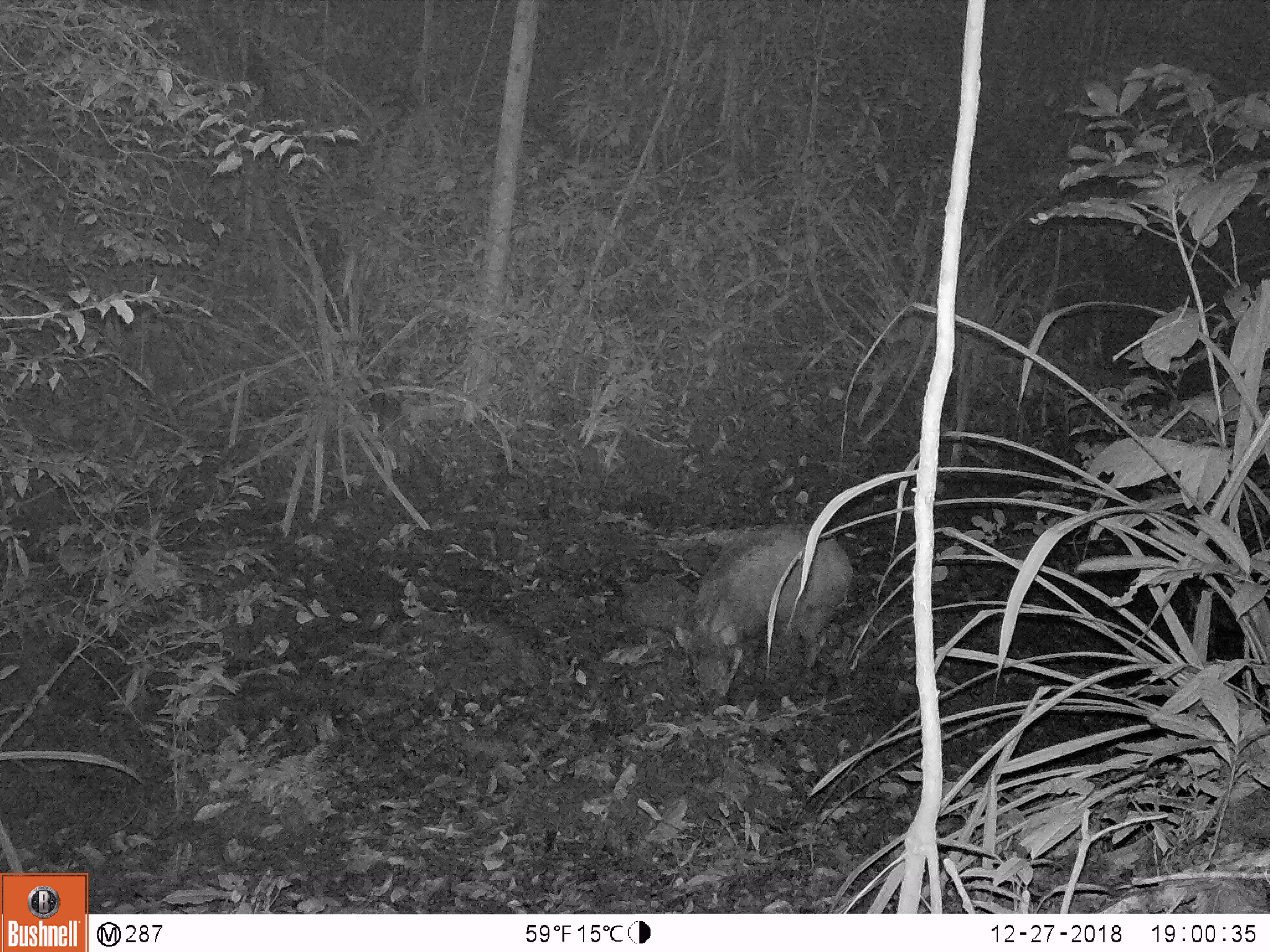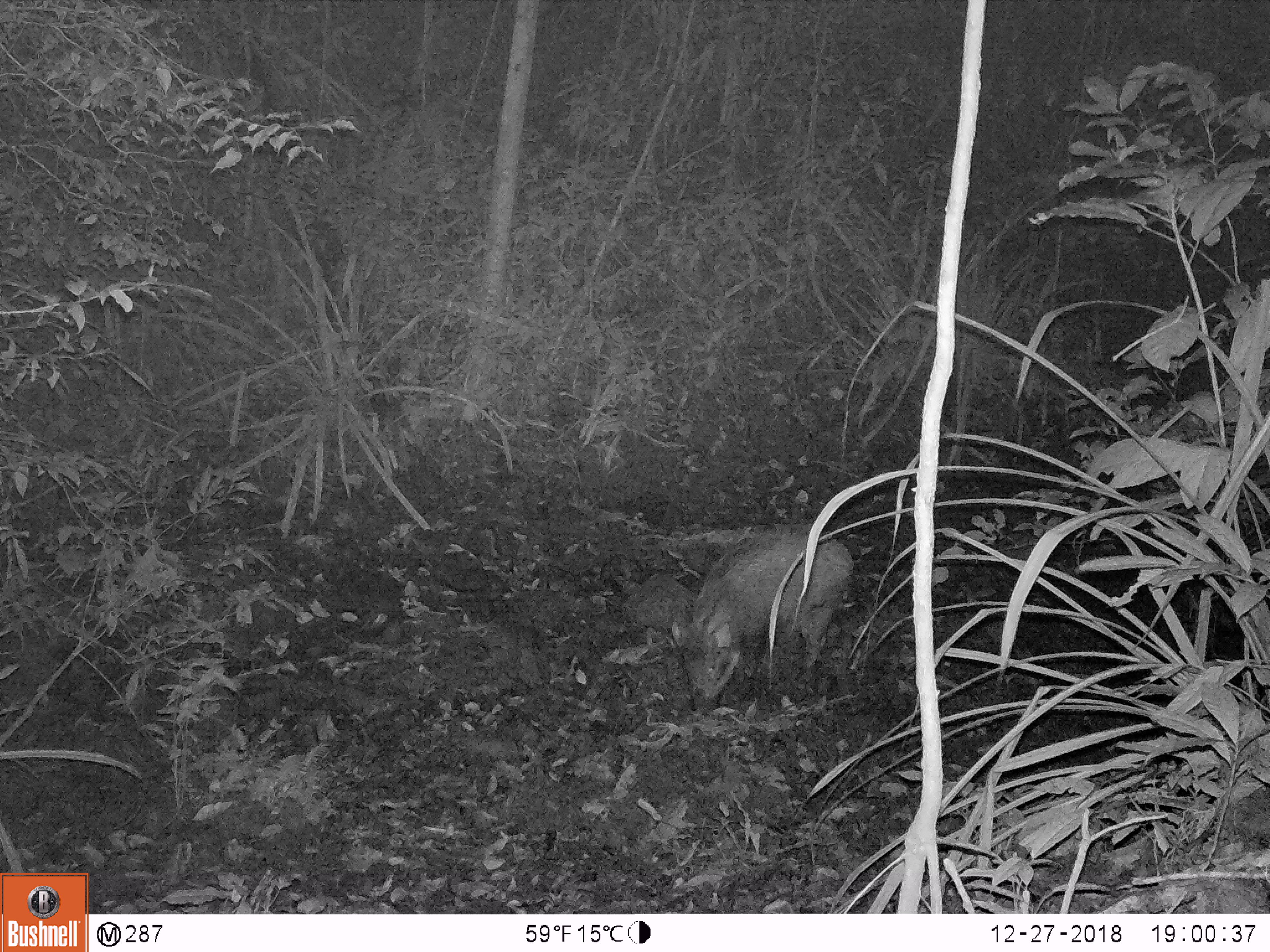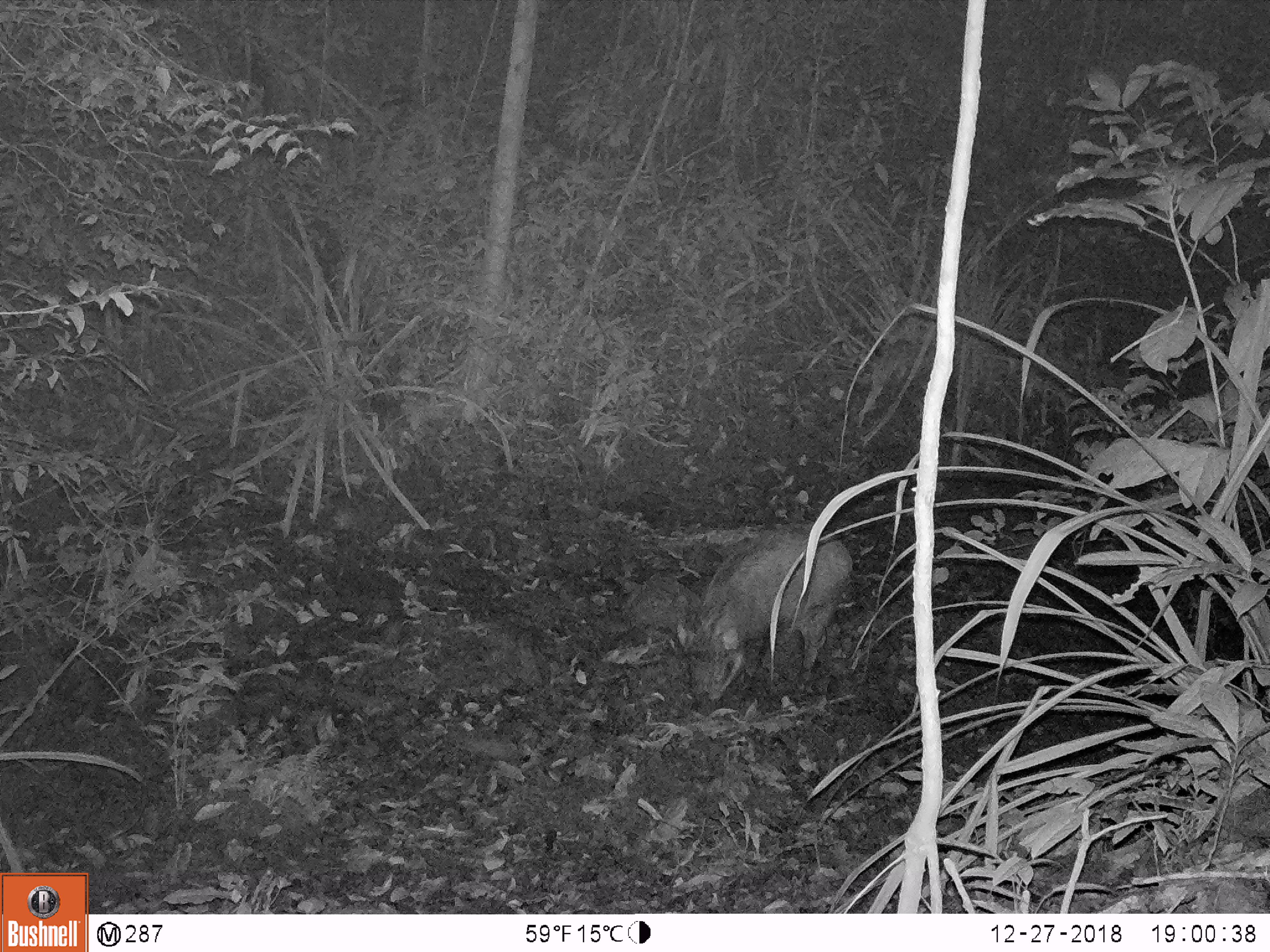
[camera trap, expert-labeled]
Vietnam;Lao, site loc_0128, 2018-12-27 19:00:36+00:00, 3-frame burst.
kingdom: Animalia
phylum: Chordata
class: Mammalia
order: Artiodactyla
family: Suidae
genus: Sus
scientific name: Sus scrofa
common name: eurasian wild pig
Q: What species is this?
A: Eurasian wild pig (Sus scrofa).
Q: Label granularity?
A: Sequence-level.